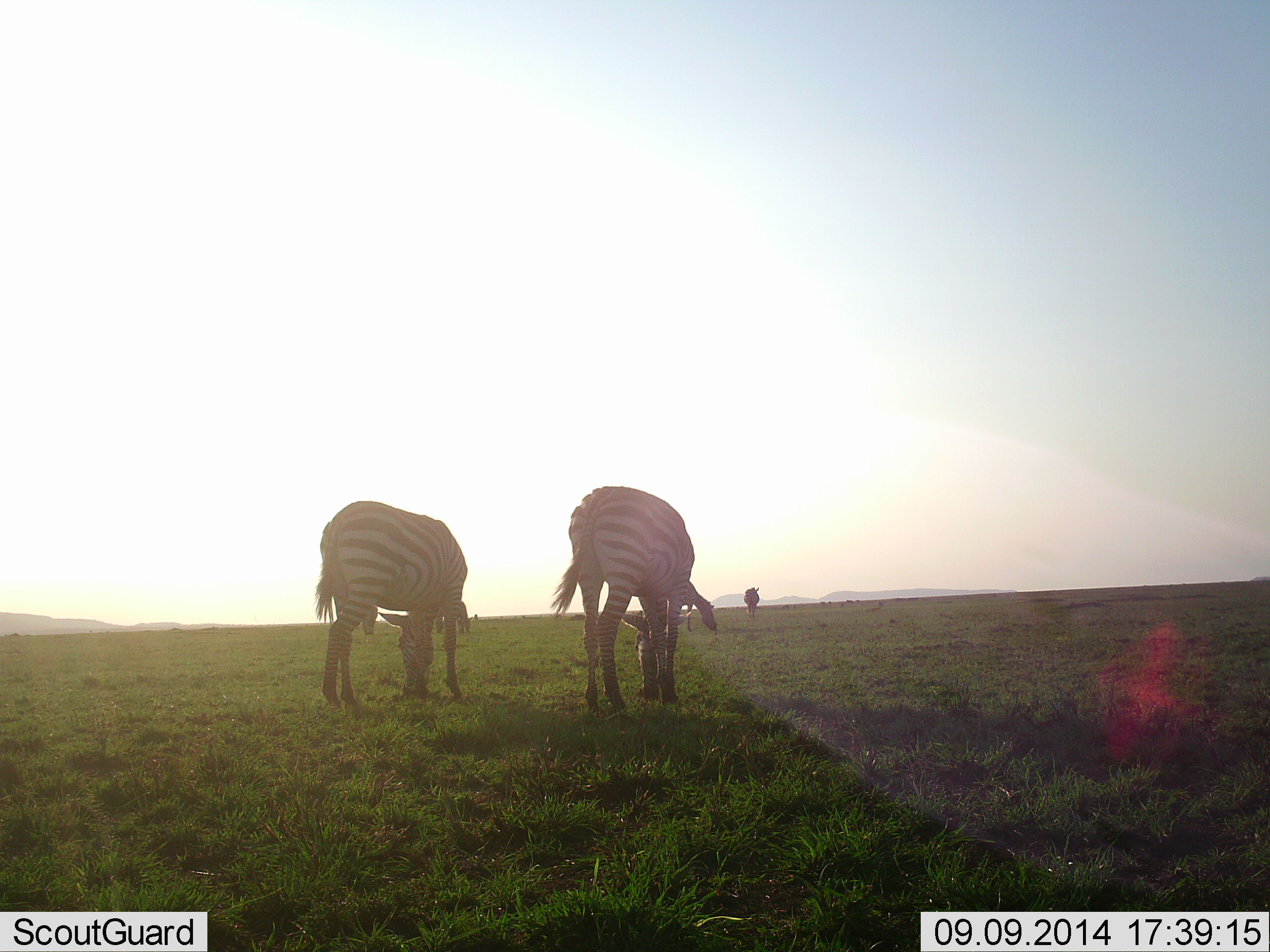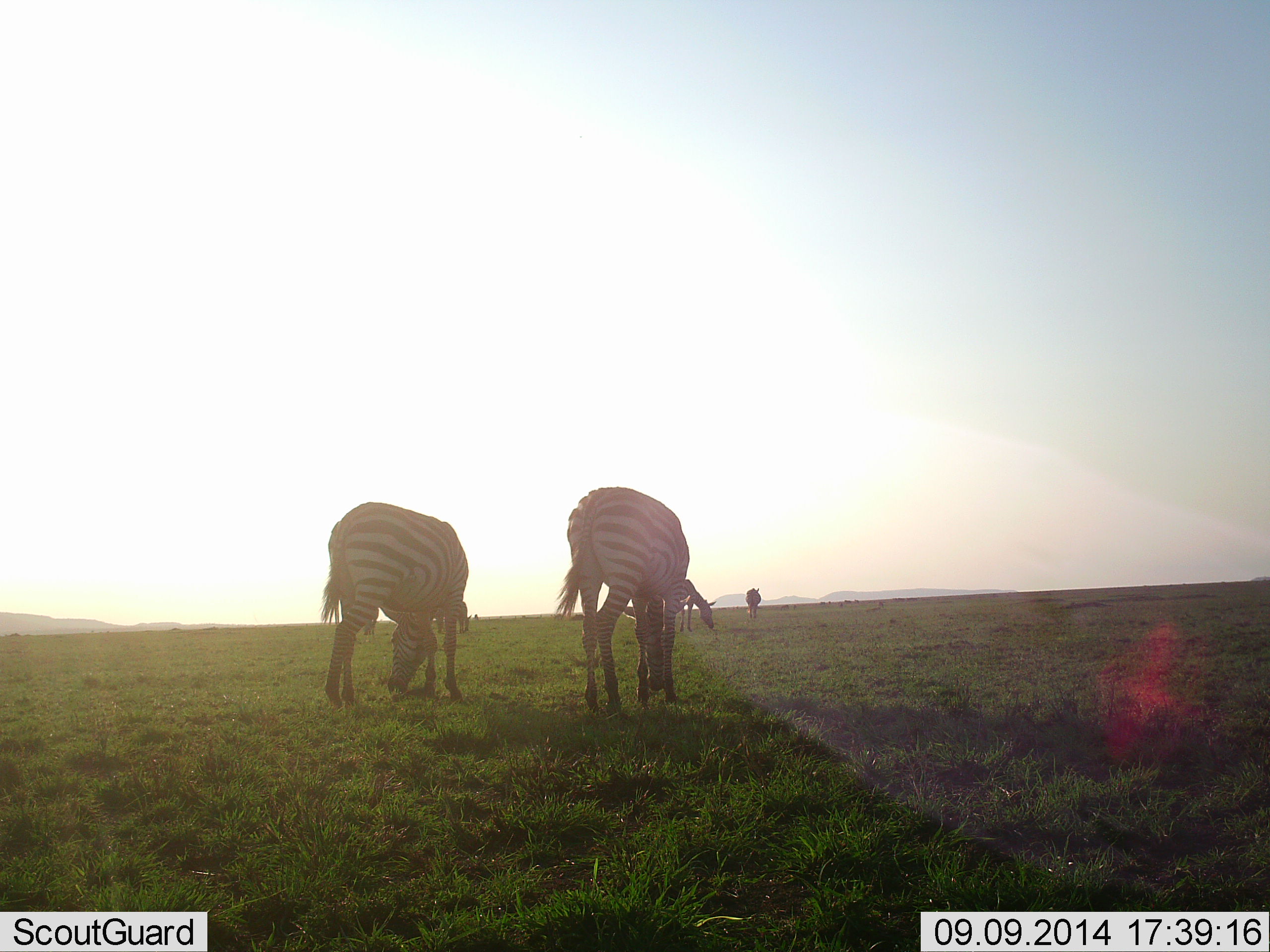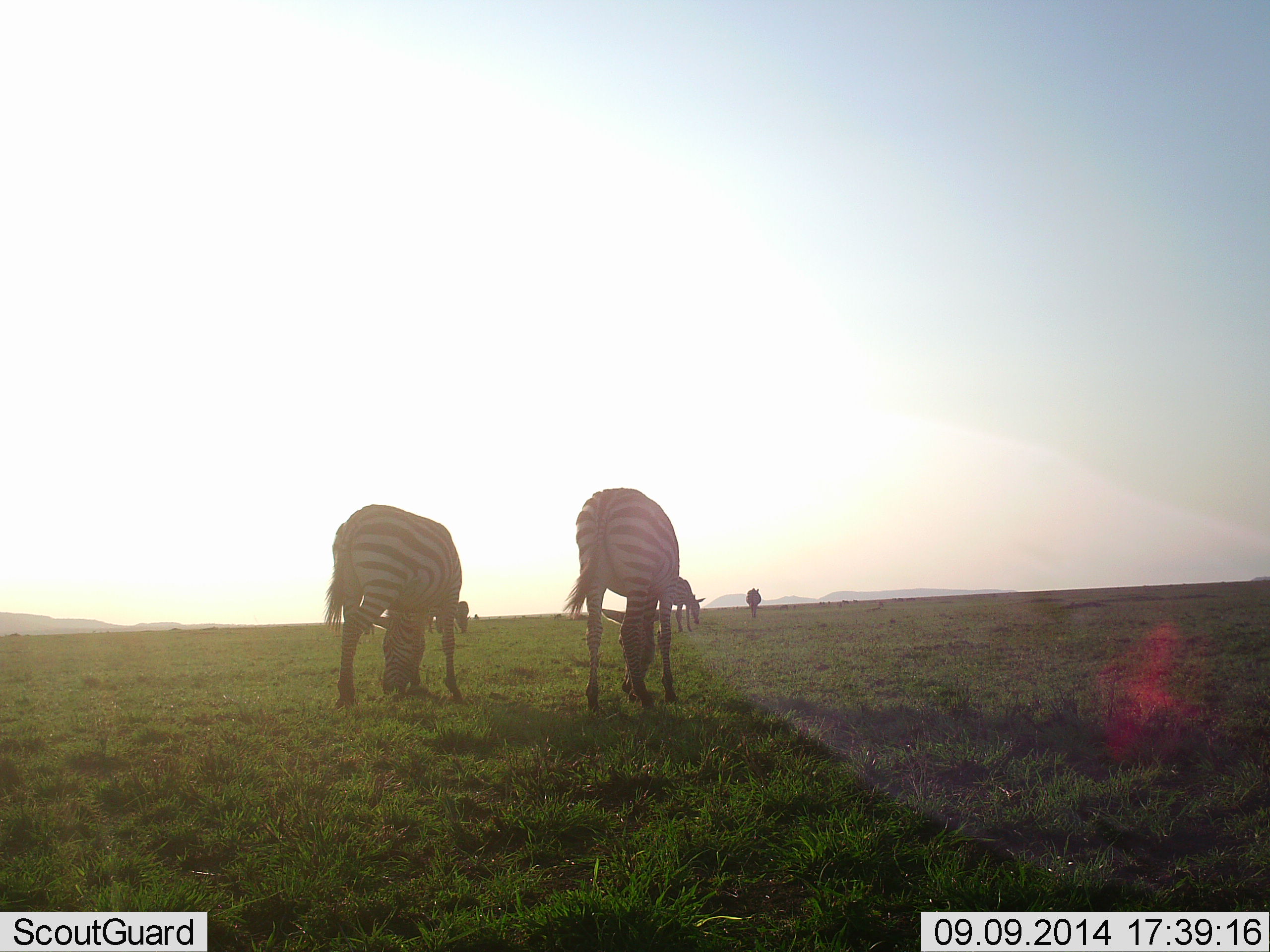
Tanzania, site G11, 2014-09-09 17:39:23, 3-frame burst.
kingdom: Animalia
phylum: Chordata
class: Mammalia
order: Perissodactyla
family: Equidae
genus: Equus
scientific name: Equus quagga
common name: plains zebra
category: zebra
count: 5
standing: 10%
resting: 0%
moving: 0%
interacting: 0%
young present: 0%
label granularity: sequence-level